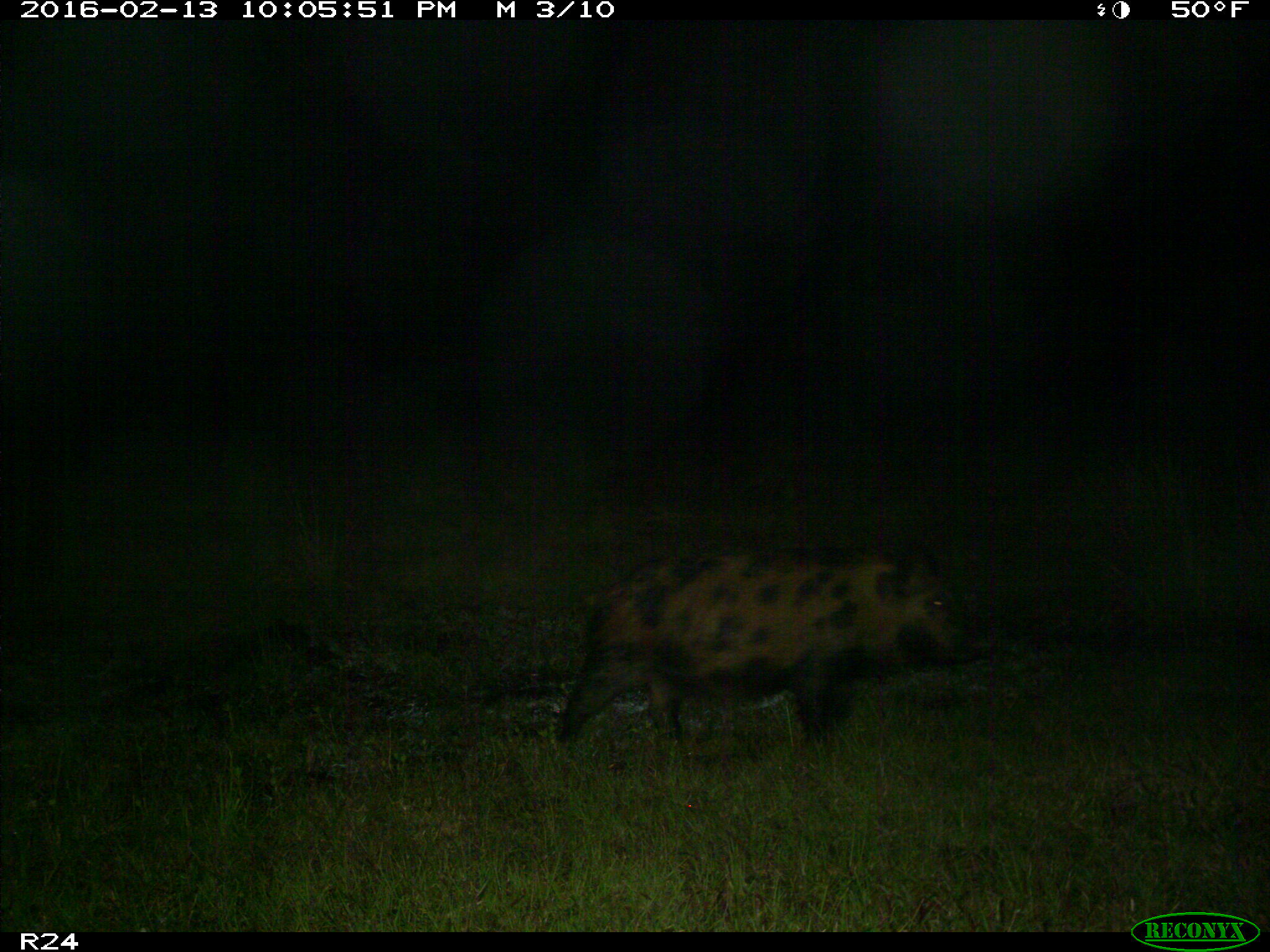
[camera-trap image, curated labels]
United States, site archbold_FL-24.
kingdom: Animalia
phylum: Chordata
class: Mammalia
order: Artiodactyla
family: Suidae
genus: Sus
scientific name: Sus scrofa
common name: wild boar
Sus scrofa (wild boar).